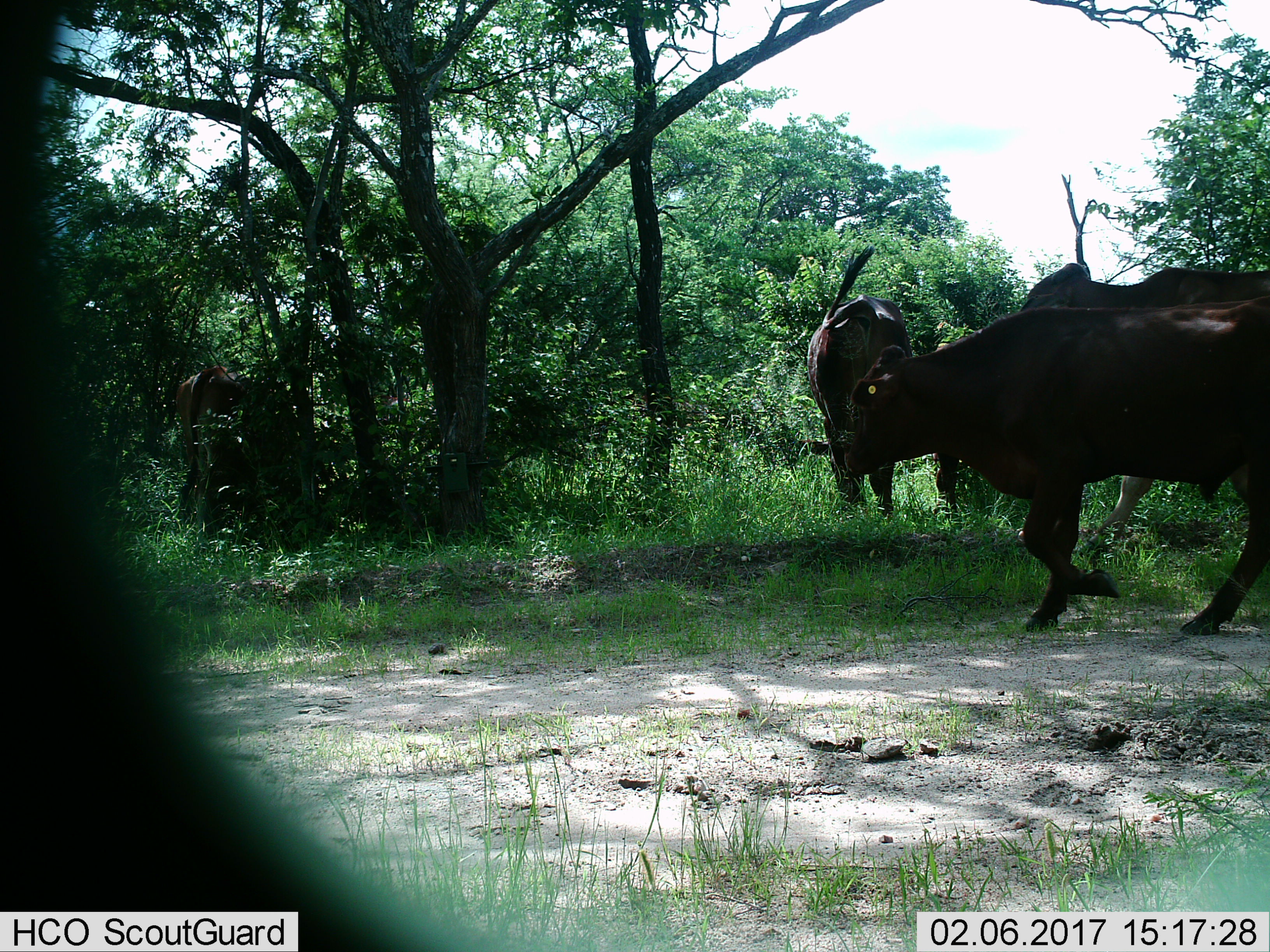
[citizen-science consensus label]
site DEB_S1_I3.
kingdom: Animalia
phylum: Chordata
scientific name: Vertebrata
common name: domestic animal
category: domesticanimal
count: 3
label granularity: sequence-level